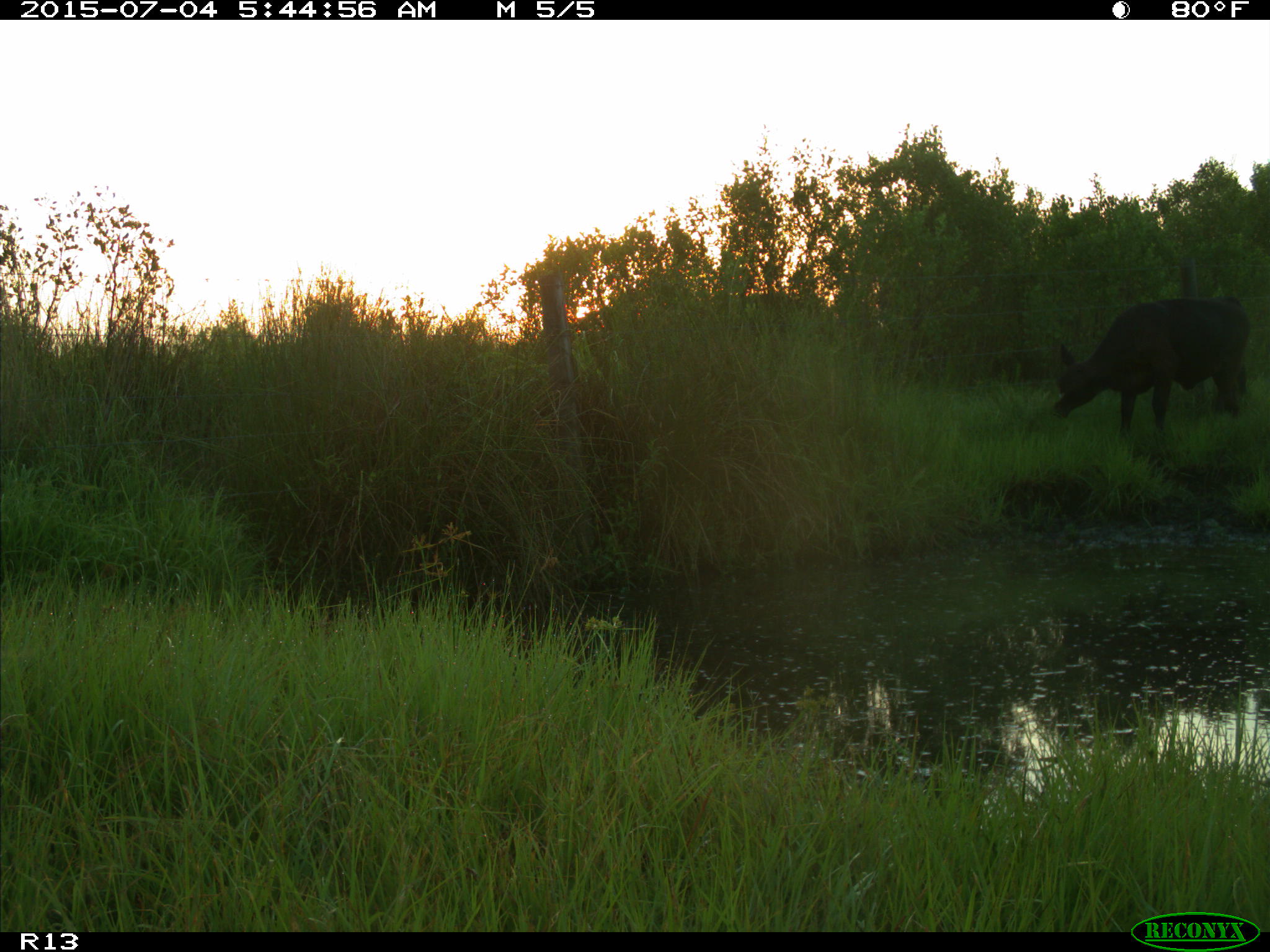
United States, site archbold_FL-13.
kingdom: Animalia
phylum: Chordata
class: Mammalia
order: Artiodactyla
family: Bovidae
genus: Bos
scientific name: Bos taurus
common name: domestic cow